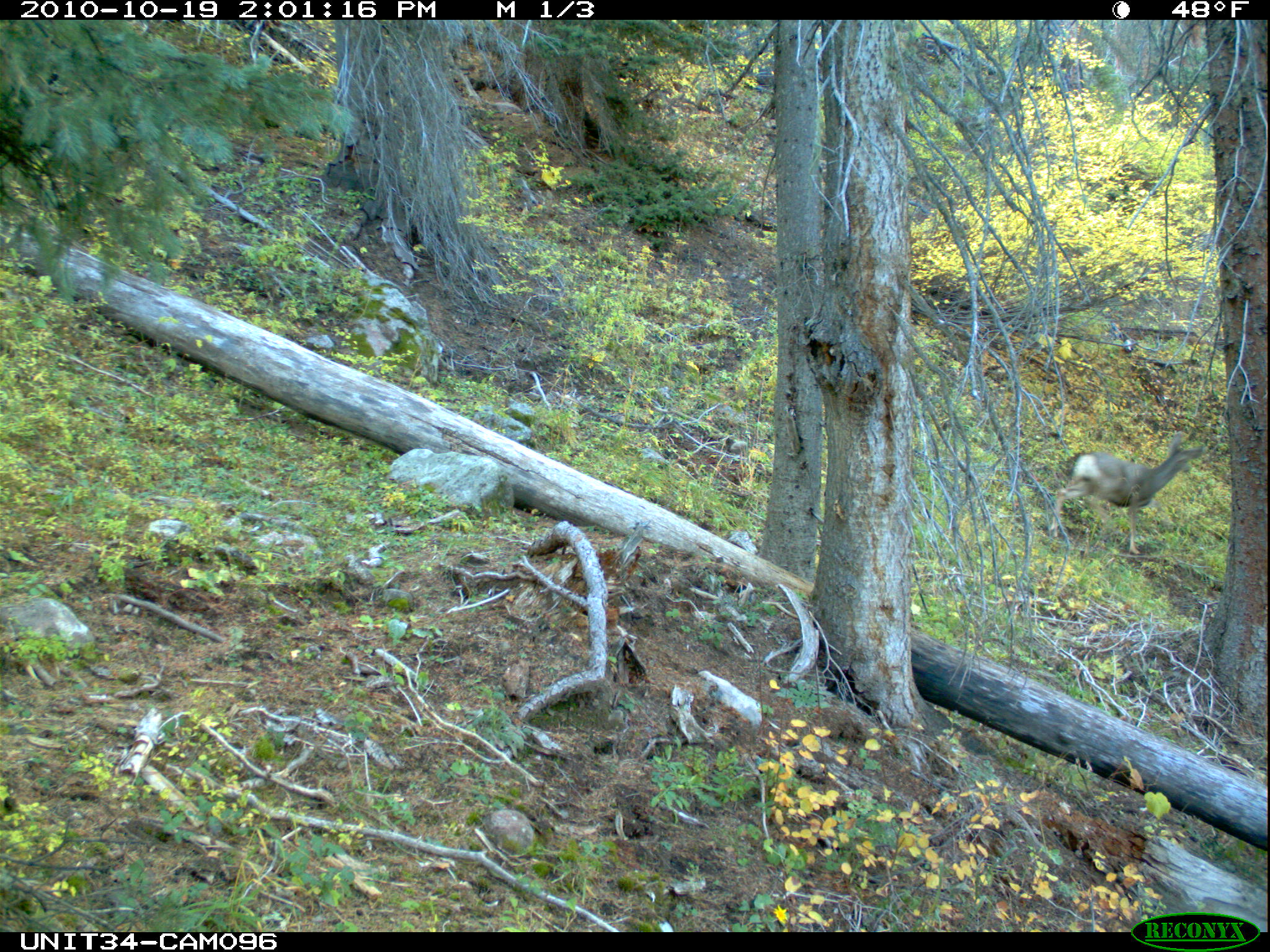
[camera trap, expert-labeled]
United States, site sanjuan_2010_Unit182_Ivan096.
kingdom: Animalia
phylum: Chordata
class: Mammalia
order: Artiodactyla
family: Cervidae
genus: Odocoileus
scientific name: Odocoileus hemionus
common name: mule deer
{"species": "Odocoileus hemionus (mule deer)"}